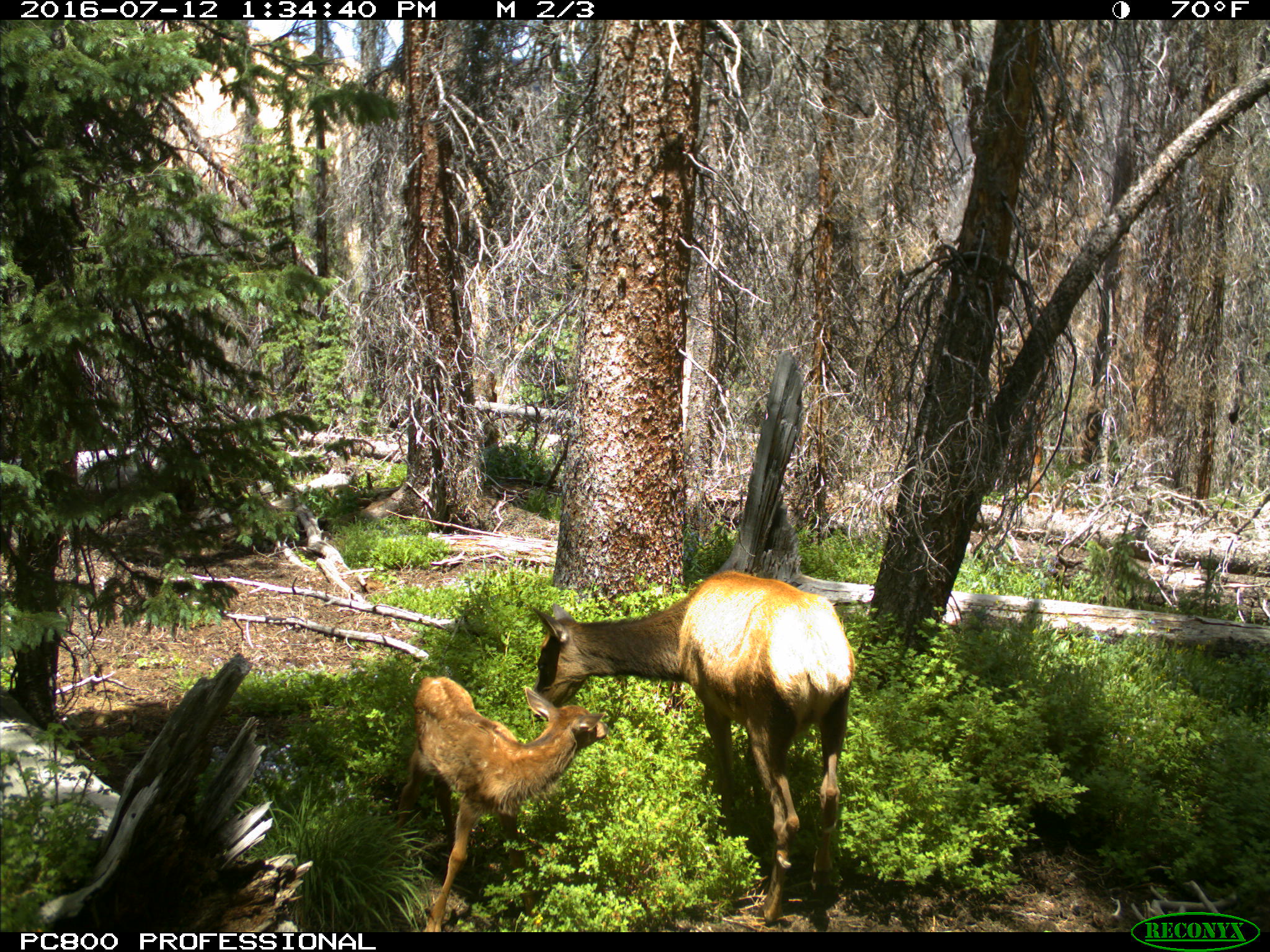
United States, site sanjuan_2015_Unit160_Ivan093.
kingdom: Animalia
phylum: Chordata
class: Mammalia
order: Artiodactyla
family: Cervidae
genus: Cervus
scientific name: Cervus elaphus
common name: red deer